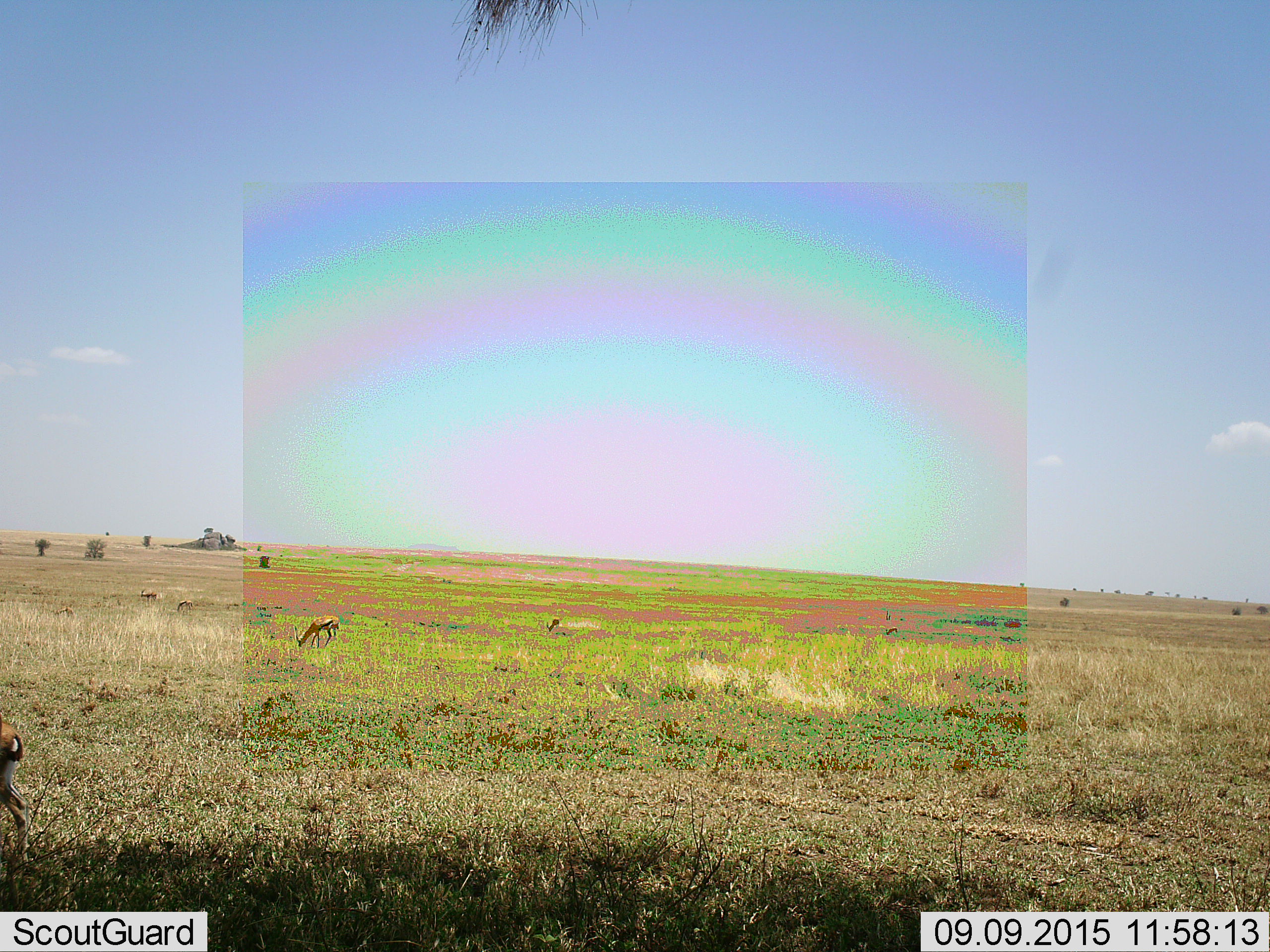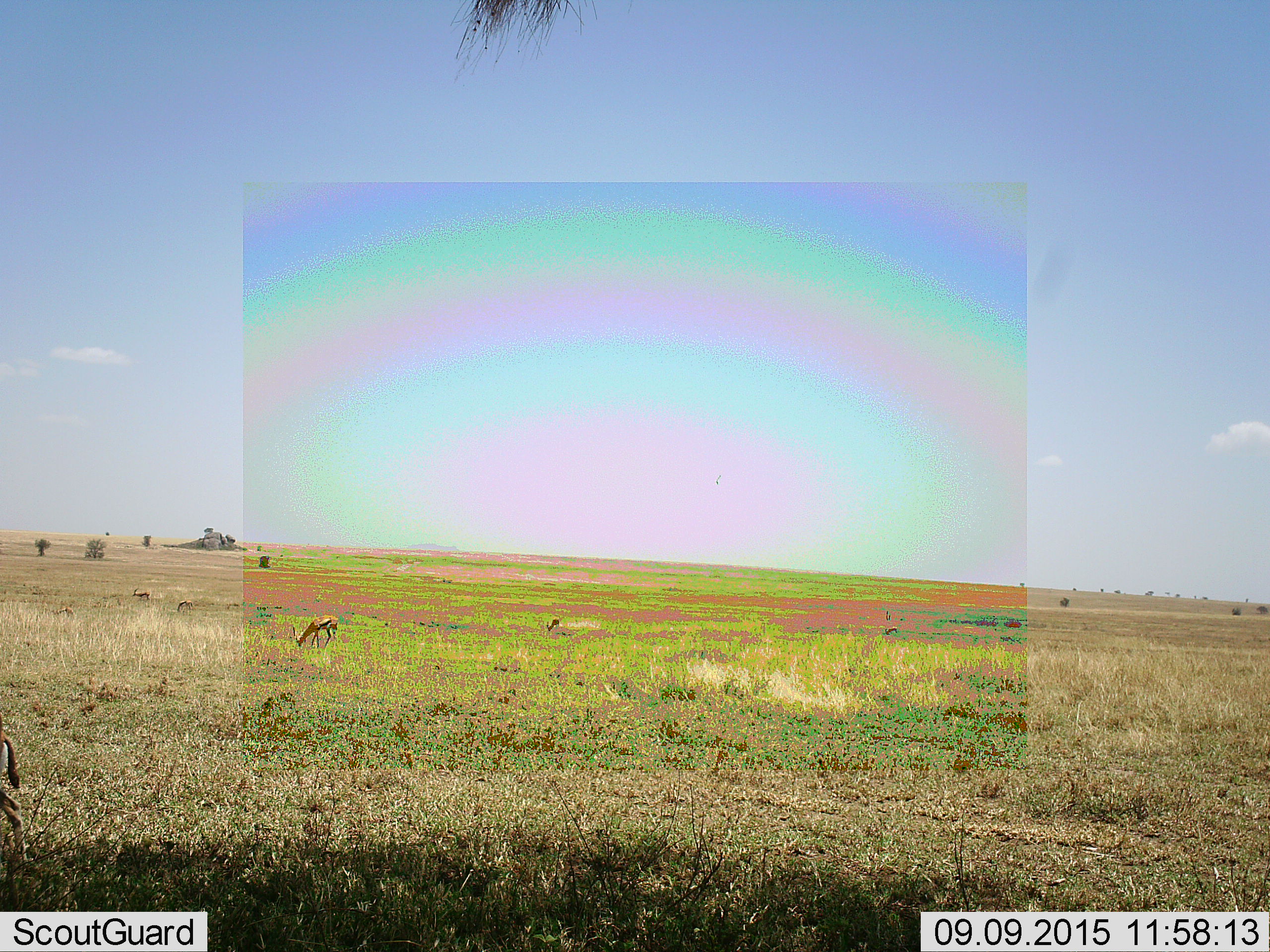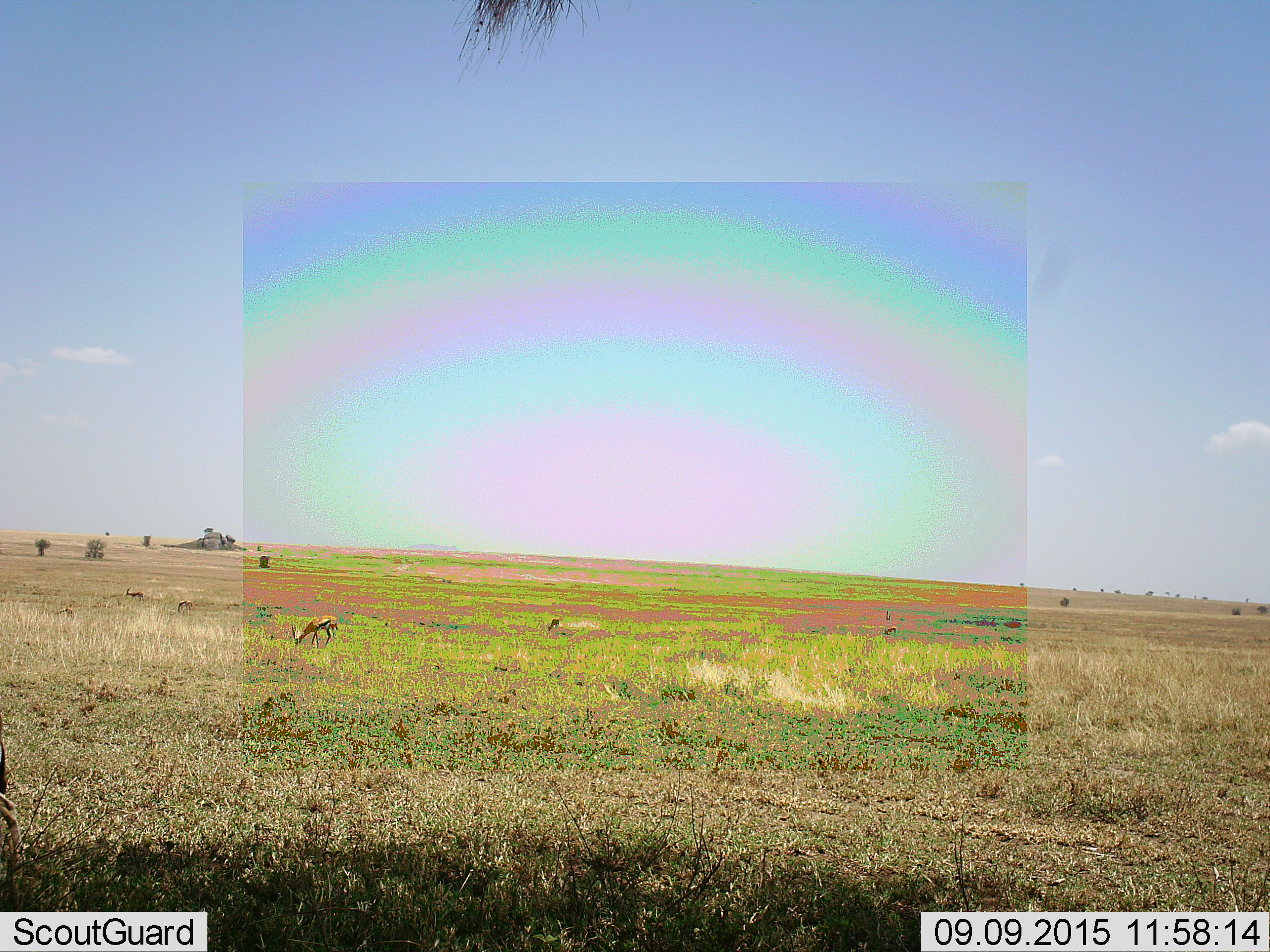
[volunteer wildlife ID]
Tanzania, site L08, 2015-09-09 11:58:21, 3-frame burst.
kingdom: Animalia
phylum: Chordata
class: Mammalia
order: Artiodactyla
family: Bovidae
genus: Eudorcas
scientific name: Eudorcas thomsonii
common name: thomson's gazelle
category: gazellethomsons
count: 6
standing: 40%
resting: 0%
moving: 70%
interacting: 0%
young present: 0%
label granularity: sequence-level